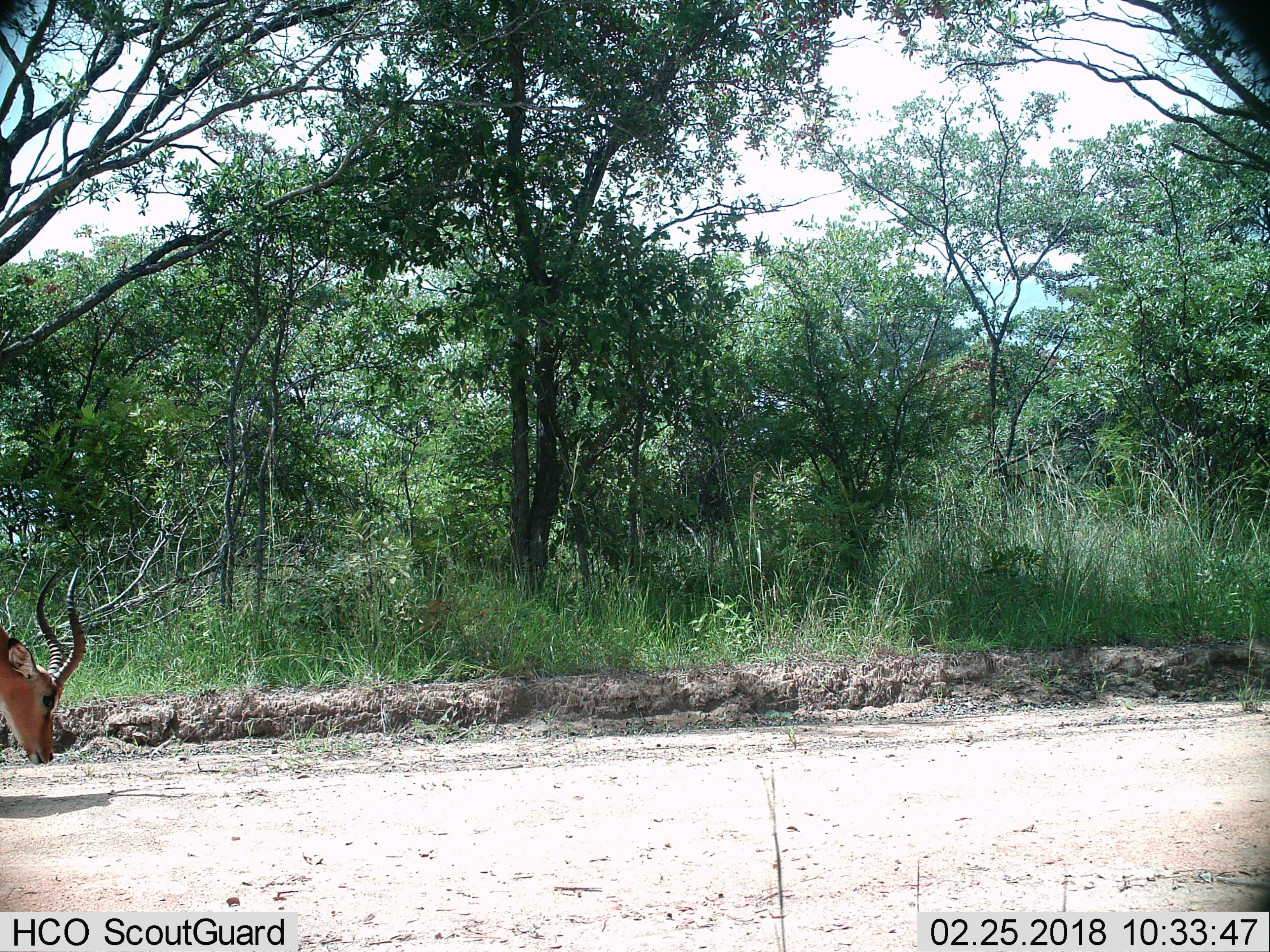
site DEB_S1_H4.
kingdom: Animalia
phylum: Chordata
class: Mammalia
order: Artiodactyla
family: Bovidae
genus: Aepyceros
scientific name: Aepyceros melampus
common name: impala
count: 1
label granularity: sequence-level